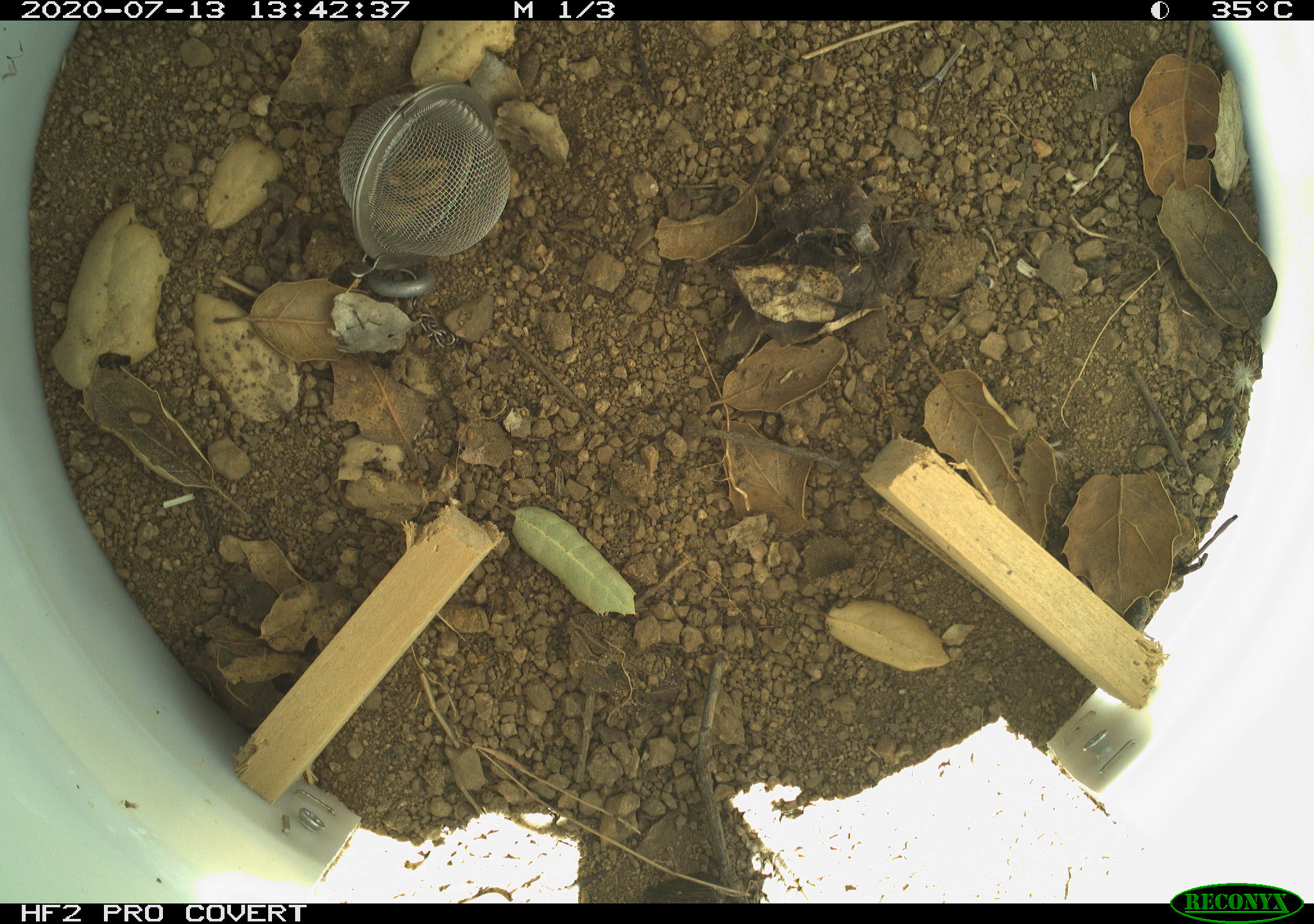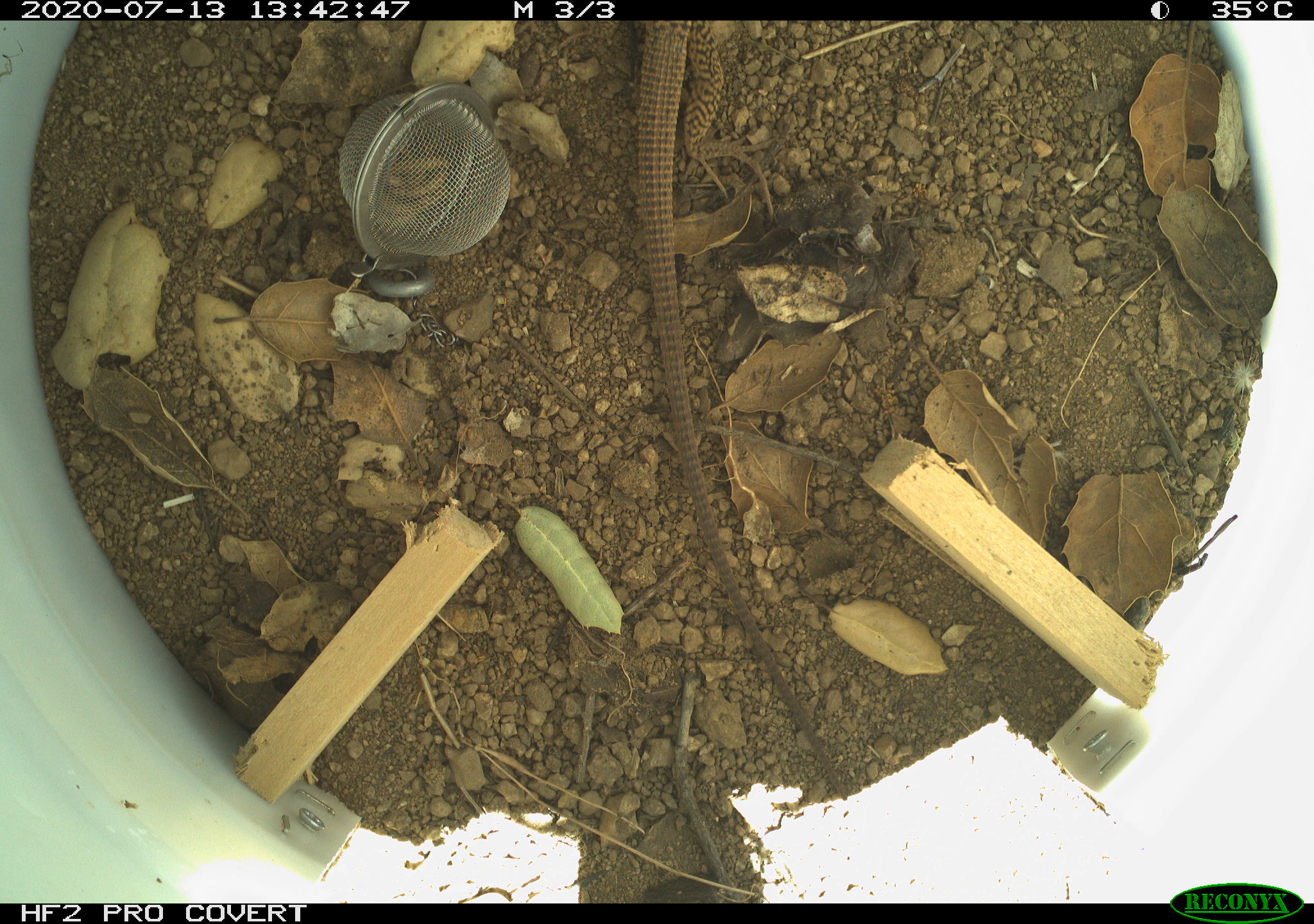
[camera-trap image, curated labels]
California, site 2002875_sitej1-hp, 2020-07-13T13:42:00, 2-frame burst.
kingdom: Animalia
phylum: Chordata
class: Reptilia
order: Squamata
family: Teiidae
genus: Aspidoscelis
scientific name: Aspidoscelis tigris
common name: western whiptail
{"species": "western whiptail (Aspidoscelis tigris)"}